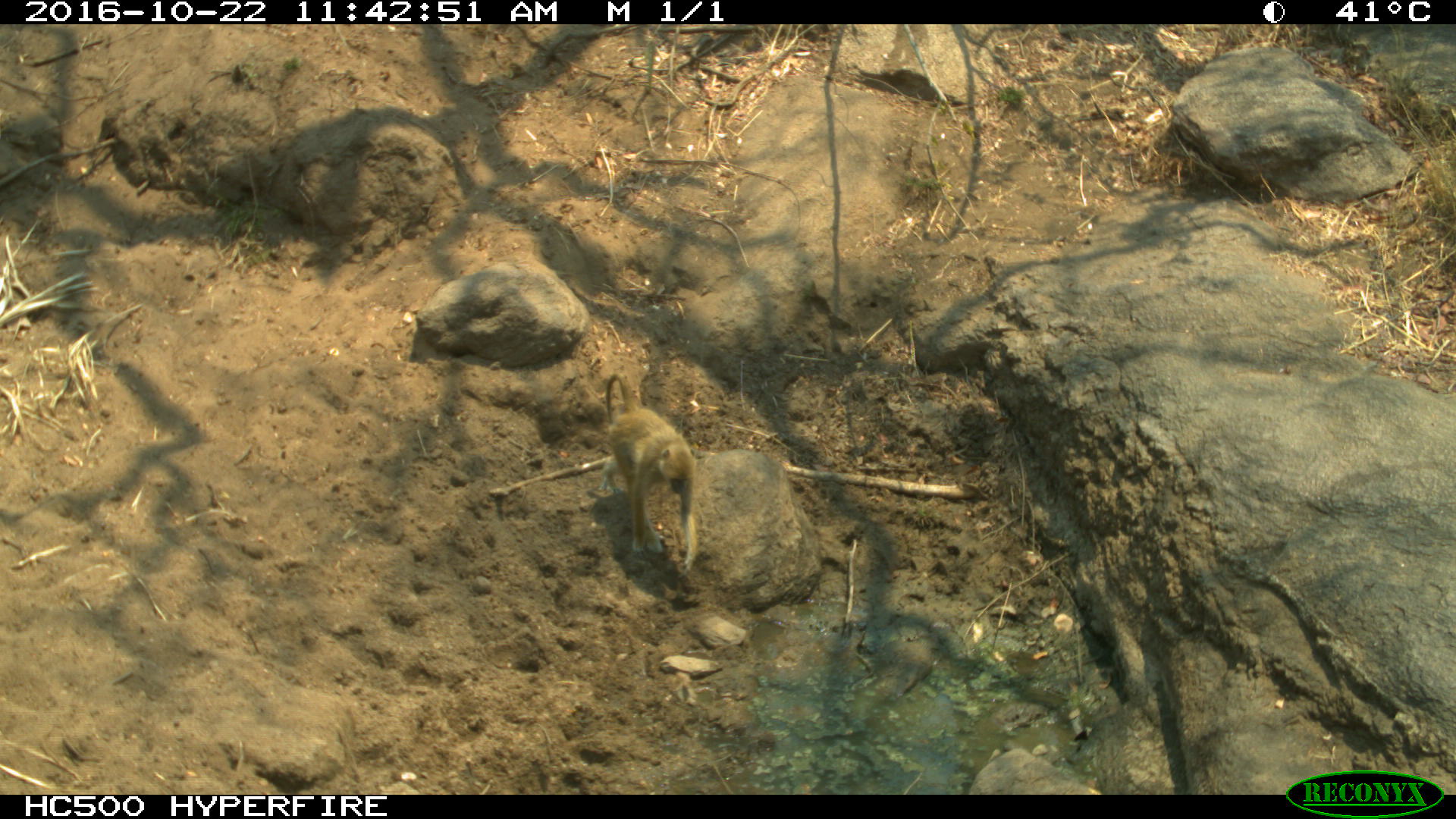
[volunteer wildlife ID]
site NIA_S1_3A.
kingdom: Animalia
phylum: Chordata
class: Mammalia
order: Primates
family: Cercopithecidae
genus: Papio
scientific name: Papio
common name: baboon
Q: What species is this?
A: Baboon (Papio).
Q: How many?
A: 1.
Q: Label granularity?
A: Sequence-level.